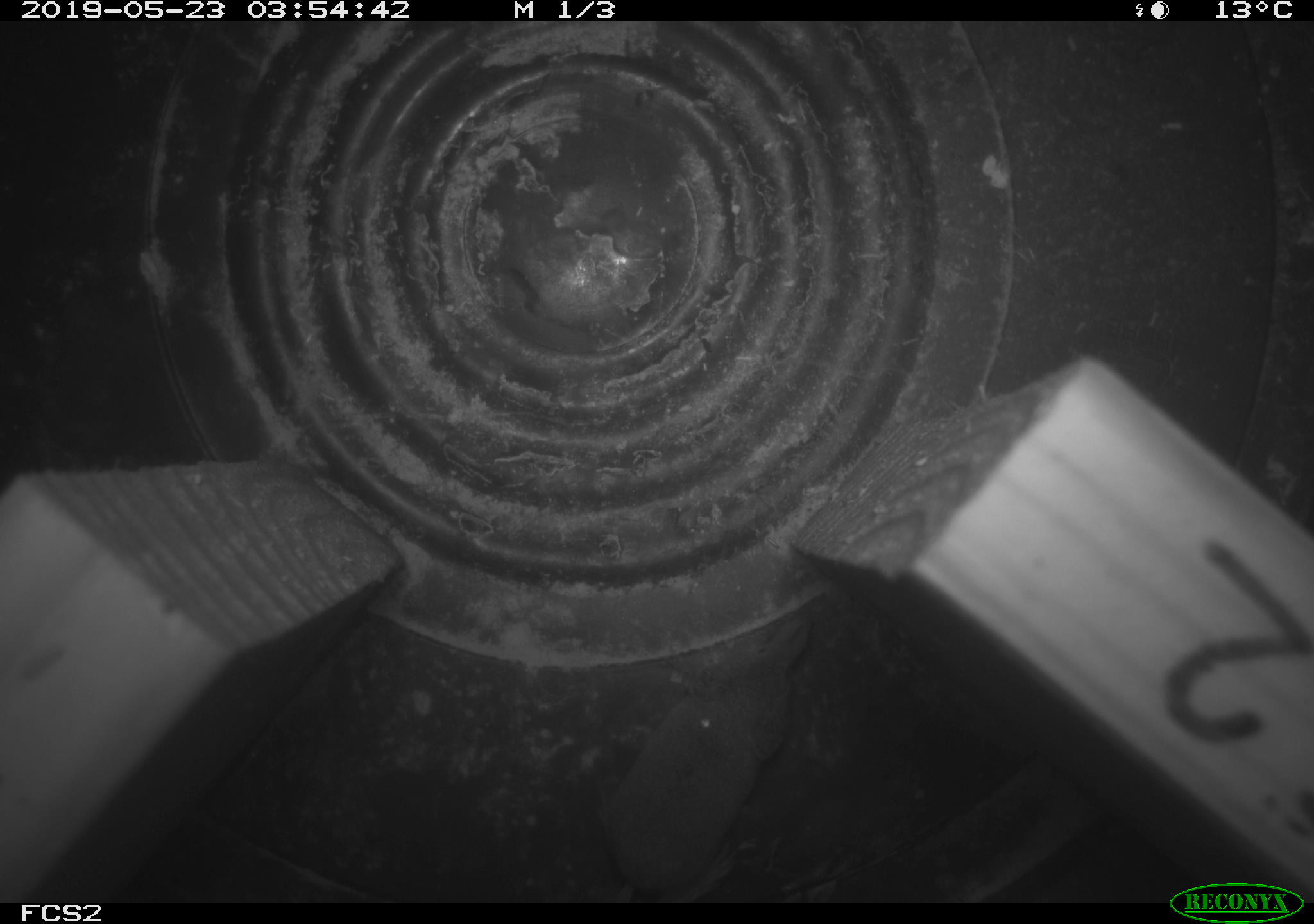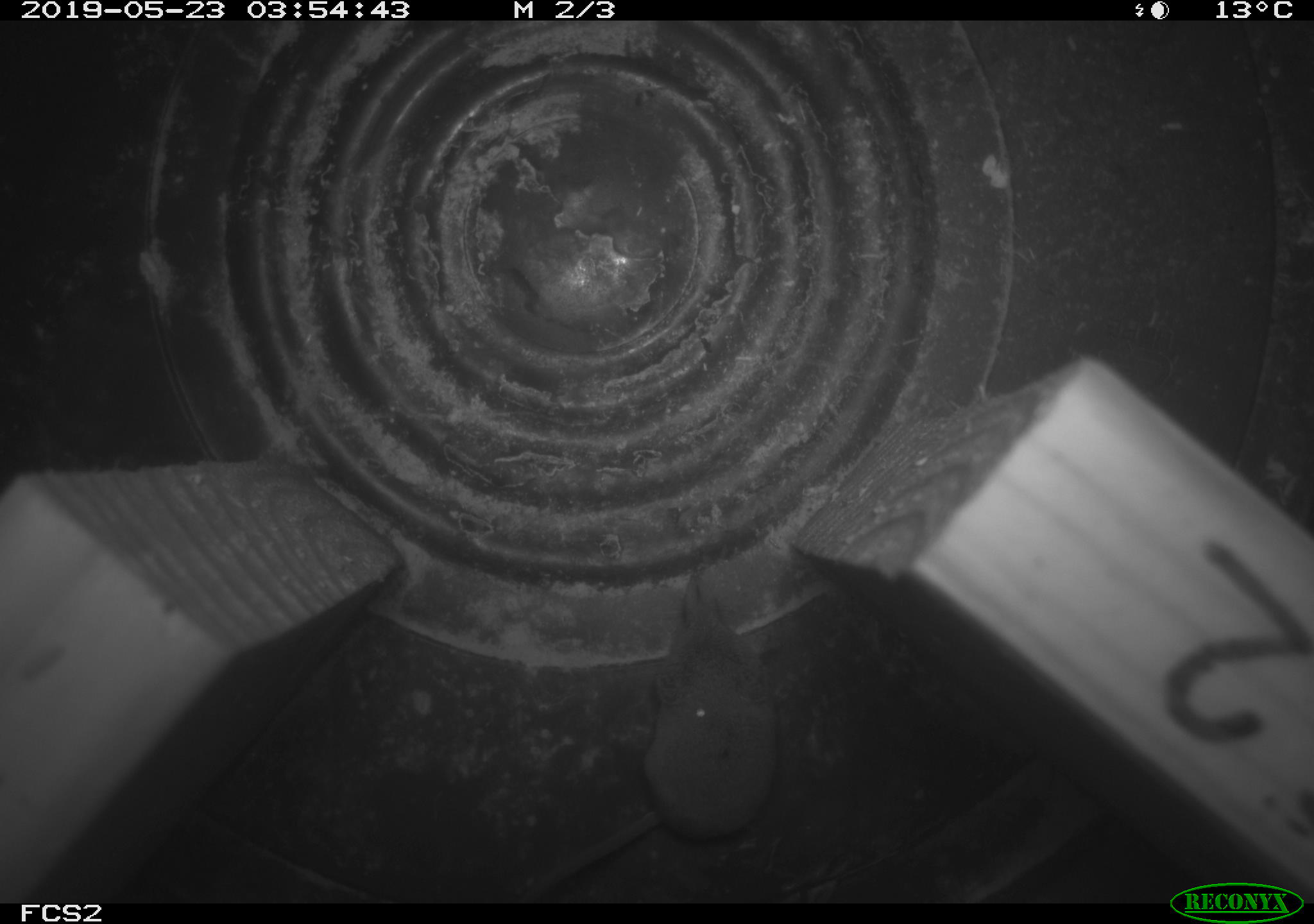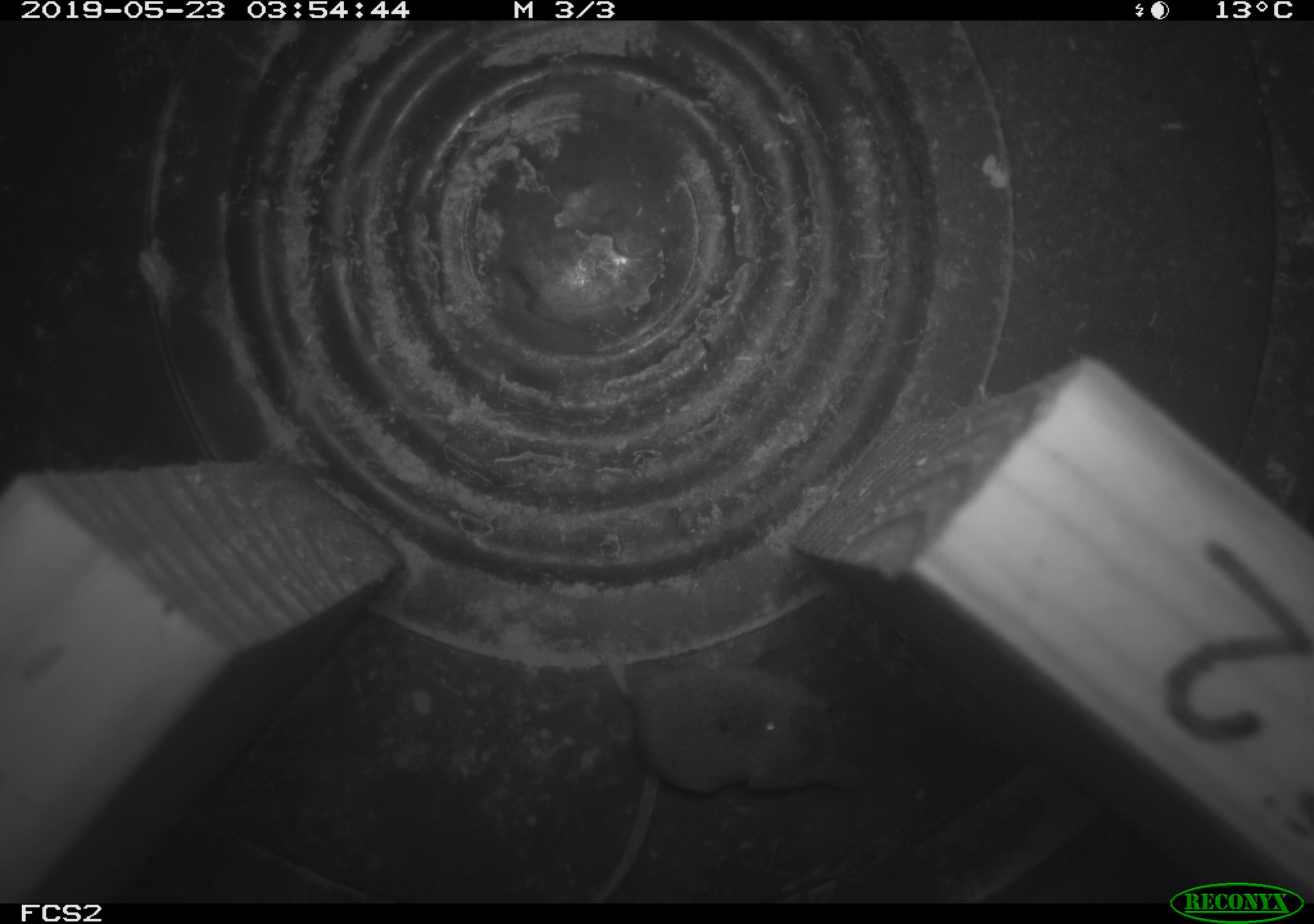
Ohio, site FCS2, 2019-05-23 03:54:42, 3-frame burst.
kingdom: Animalia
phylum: Chordata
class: Mammalia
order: Eulipotyphla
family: Soricidae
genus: Sorex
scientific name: Sorex cinereus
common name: masked shrew